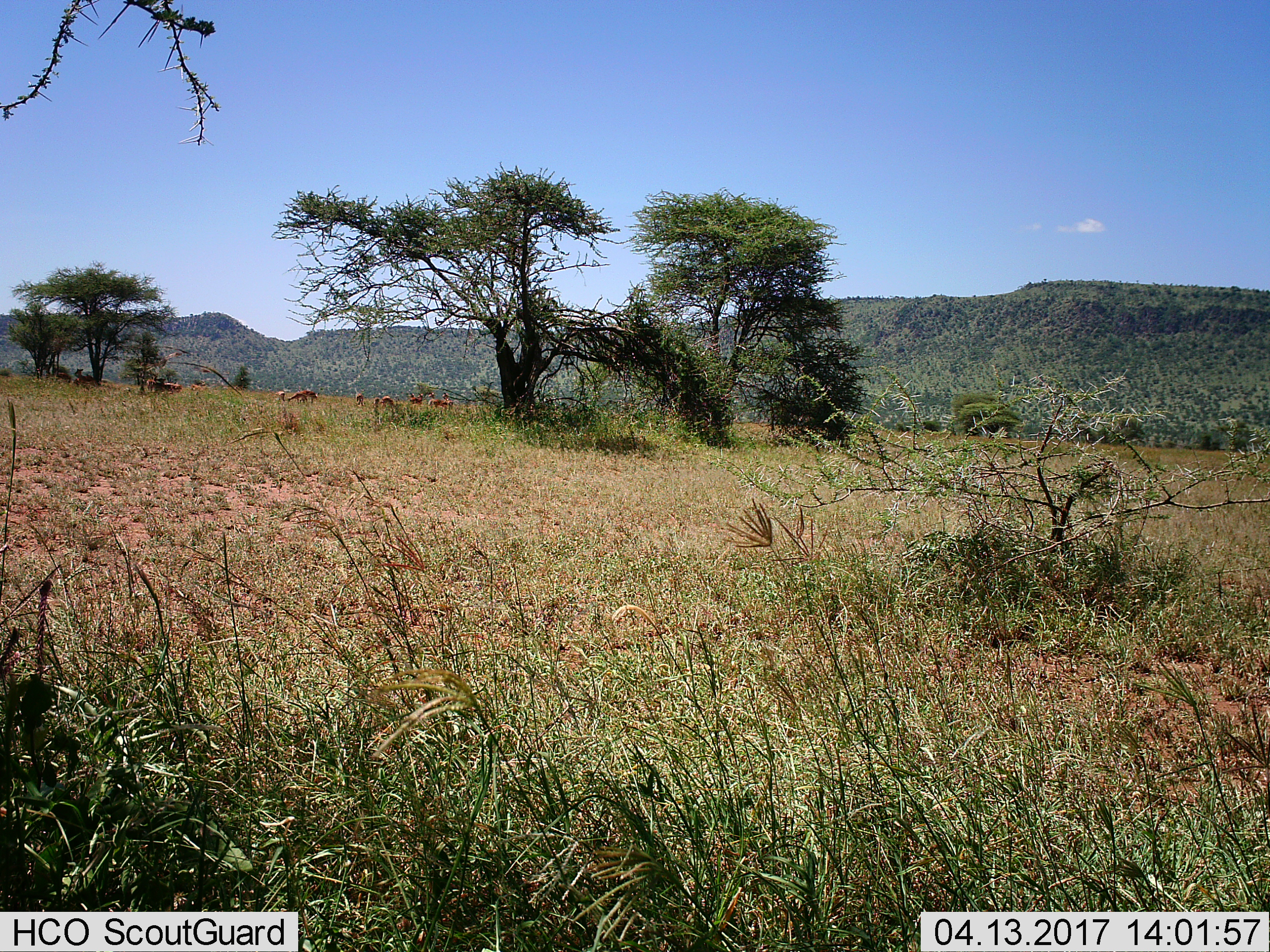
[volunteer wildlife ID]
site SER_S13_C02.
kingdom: Animalia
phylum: Chordata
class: Mammalia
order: Artiodactyla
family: Bovidae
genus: Aepyceros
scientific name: Aepyceros melampus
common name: impala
Impala (Aepyceros melampus), count 11-50. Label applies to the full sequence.